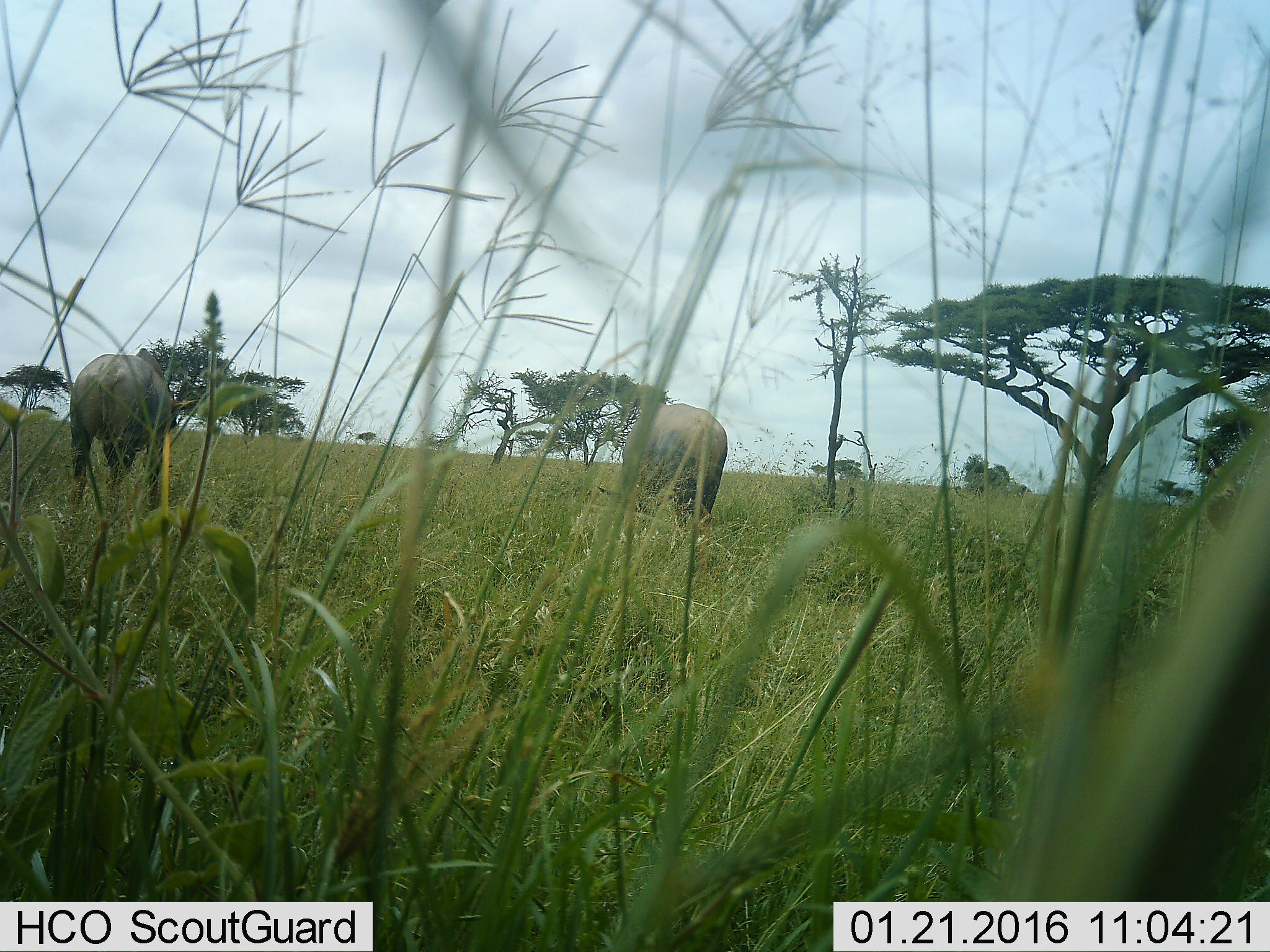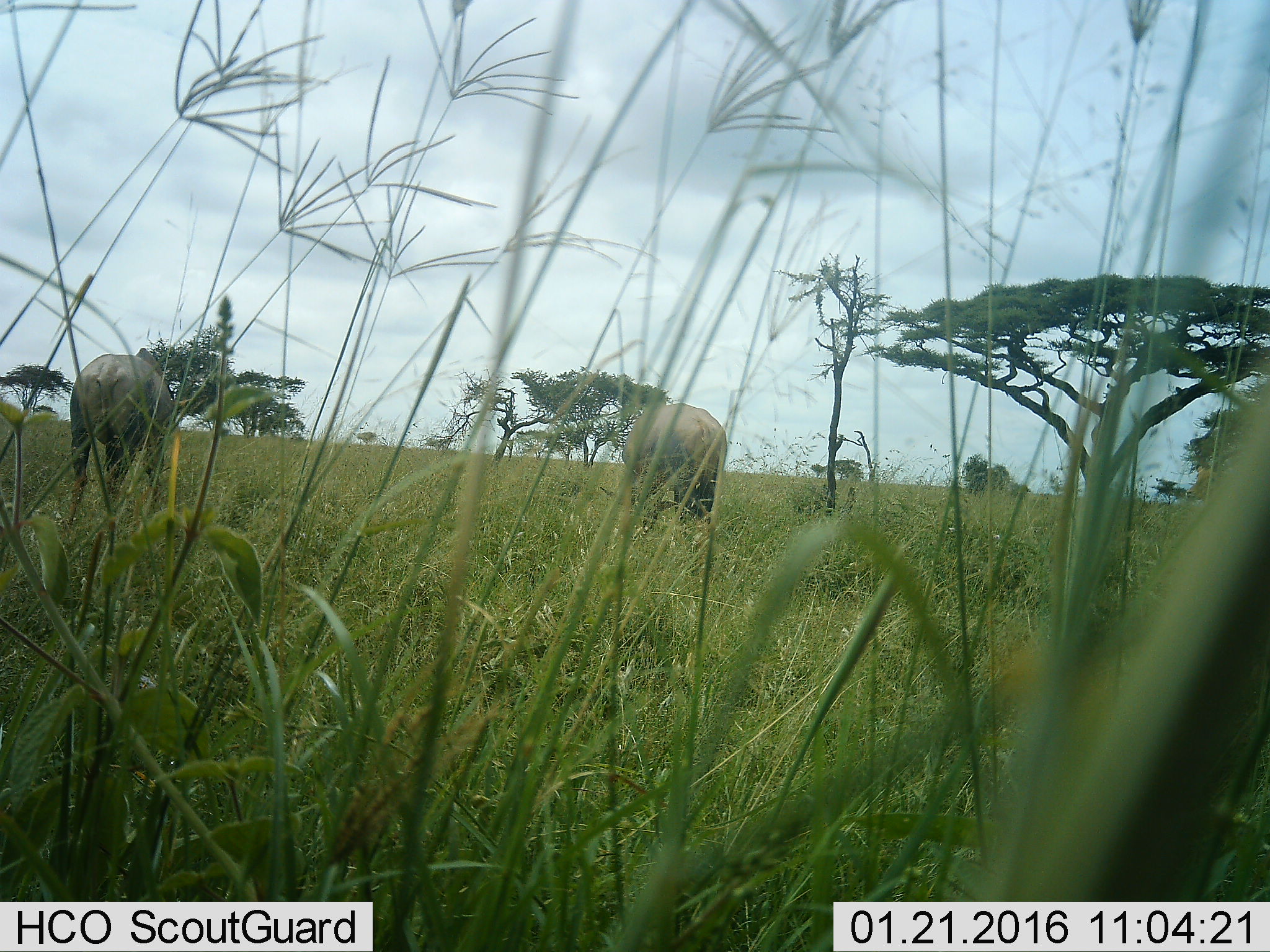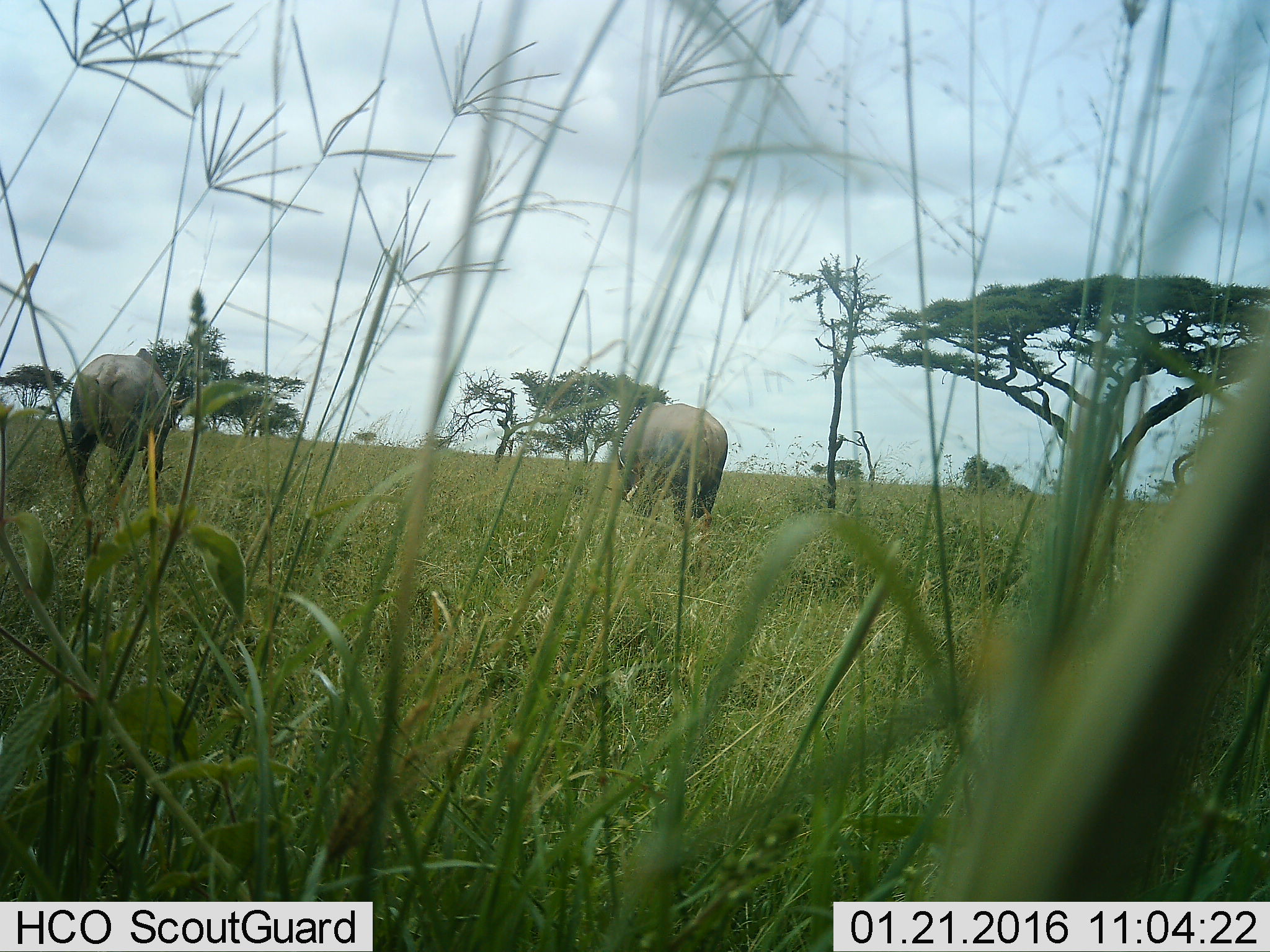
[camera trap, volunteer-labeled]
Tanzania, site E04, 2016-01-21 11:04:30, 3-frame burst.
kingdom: Animalia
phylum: Chordata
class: Mammalia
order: Perissodactyla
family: Rhinocerotidae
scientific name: Rhinocerotidae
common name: rhinoceros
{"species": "rhinoceros (Rhinocerotidae)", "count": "2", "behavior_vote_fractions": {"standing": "67%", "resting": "0%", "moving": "0%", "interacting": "0%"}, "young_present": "0%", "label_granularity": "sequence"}